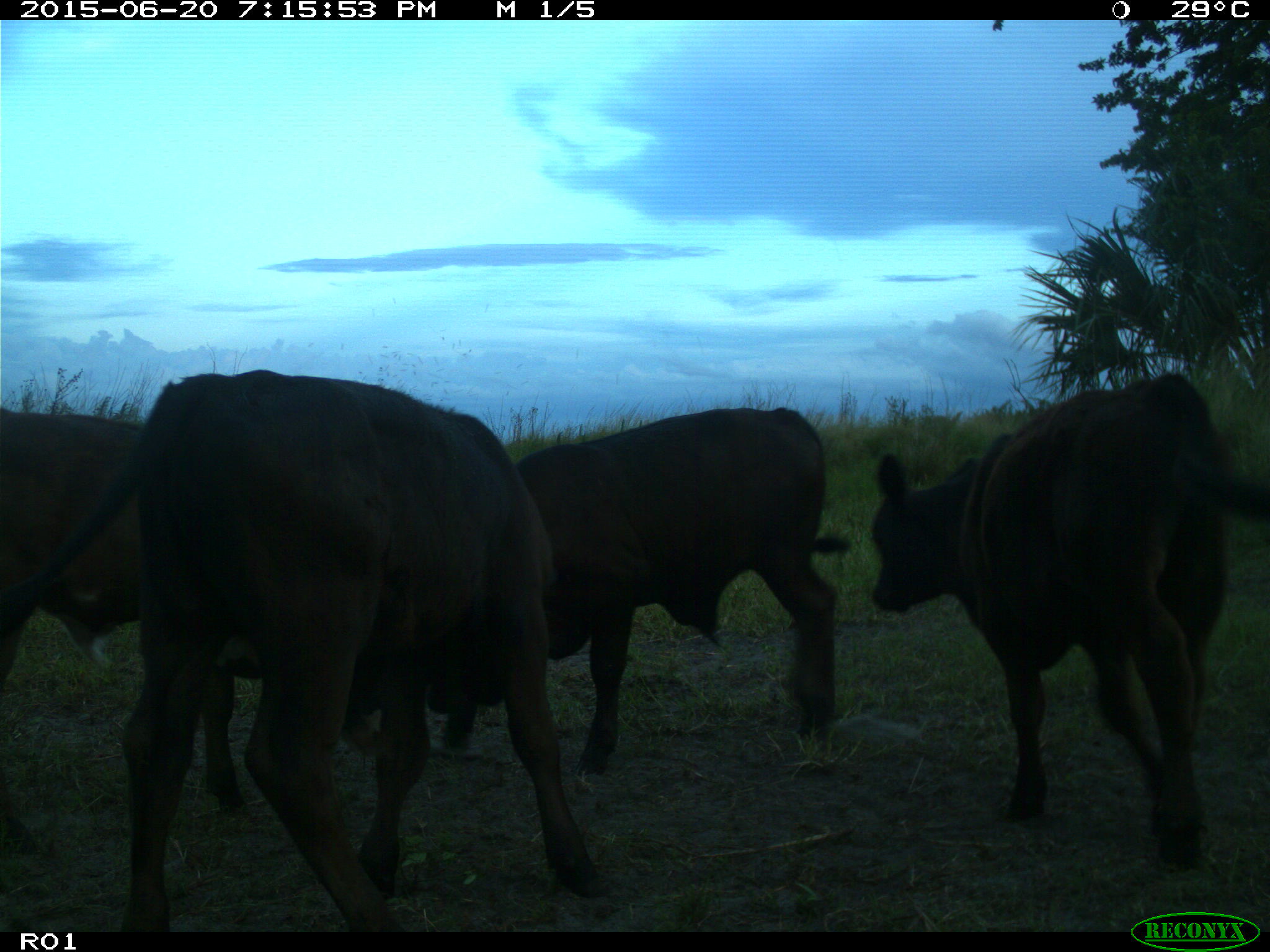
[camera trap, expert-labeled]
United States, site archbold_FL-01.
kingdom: Animalia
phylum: Chordata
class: Mammalia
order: Artiodactyla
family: Bovidae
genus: Bos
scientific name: Bos taurus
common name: domestic cow